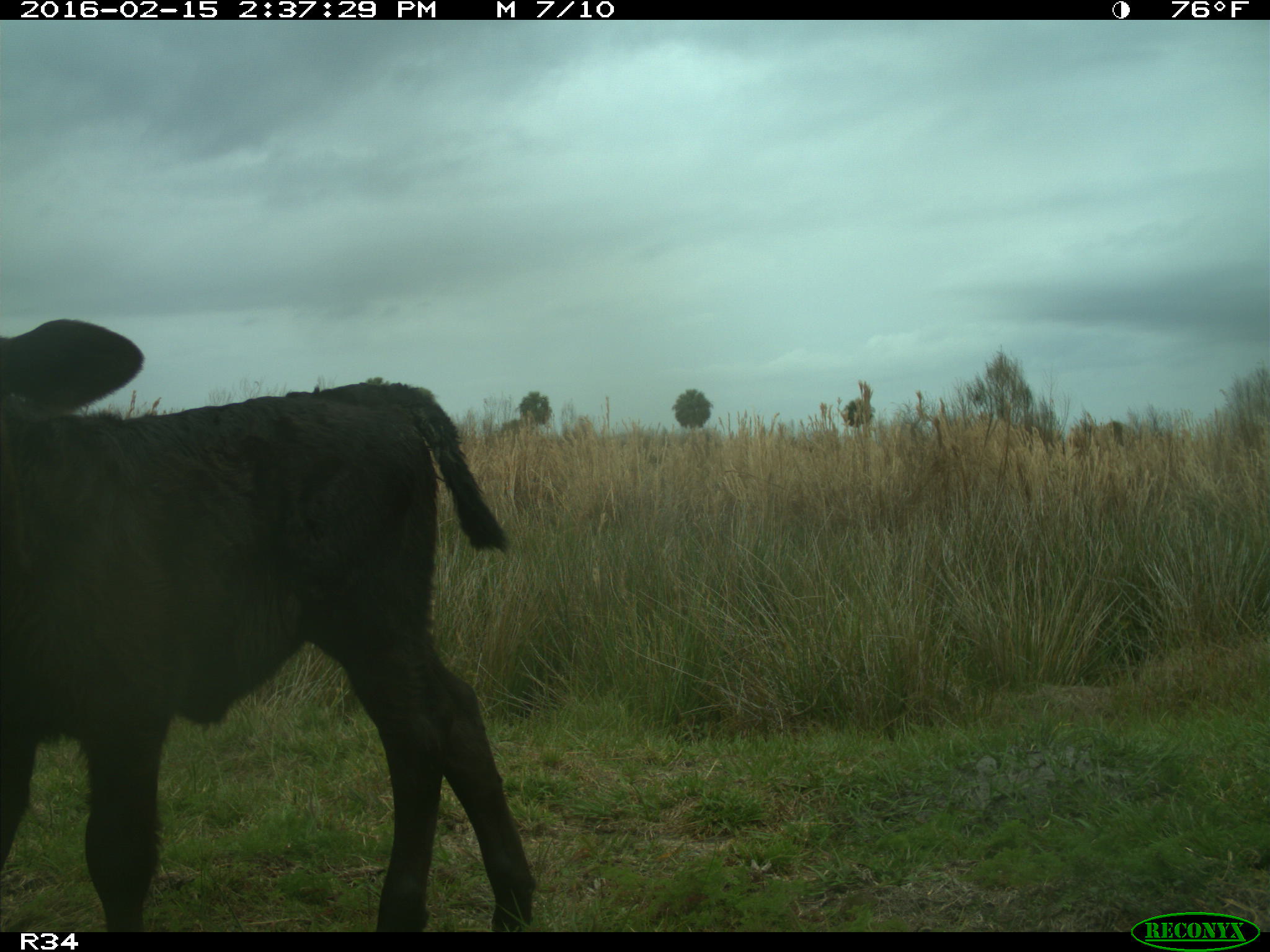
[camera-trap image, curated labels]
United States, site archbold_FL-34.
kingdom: Animalia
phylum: Chordata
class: Mammalia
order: Artiodactyla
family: Bovidae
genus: Bos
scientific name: Bos taurus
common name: domestic cow